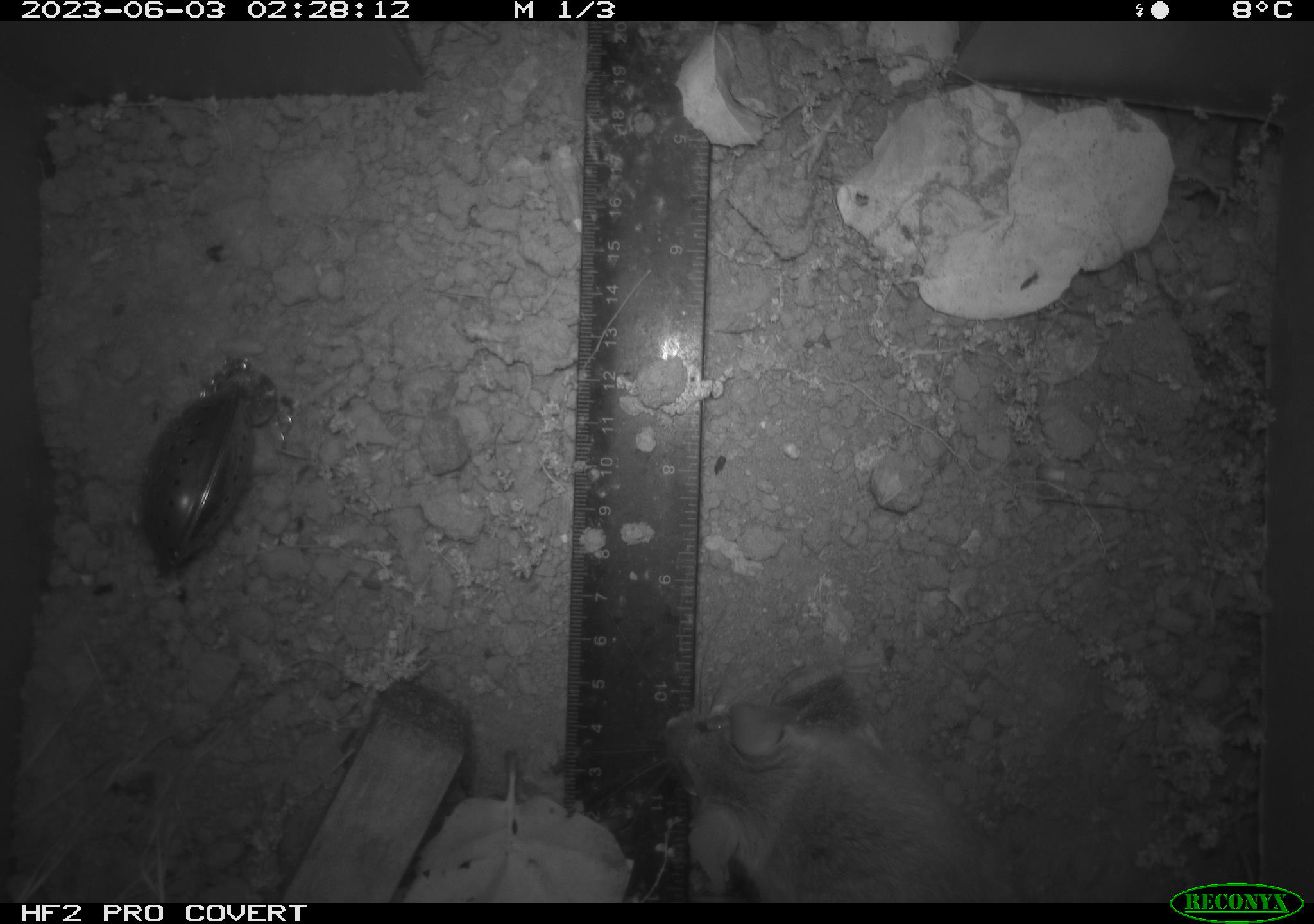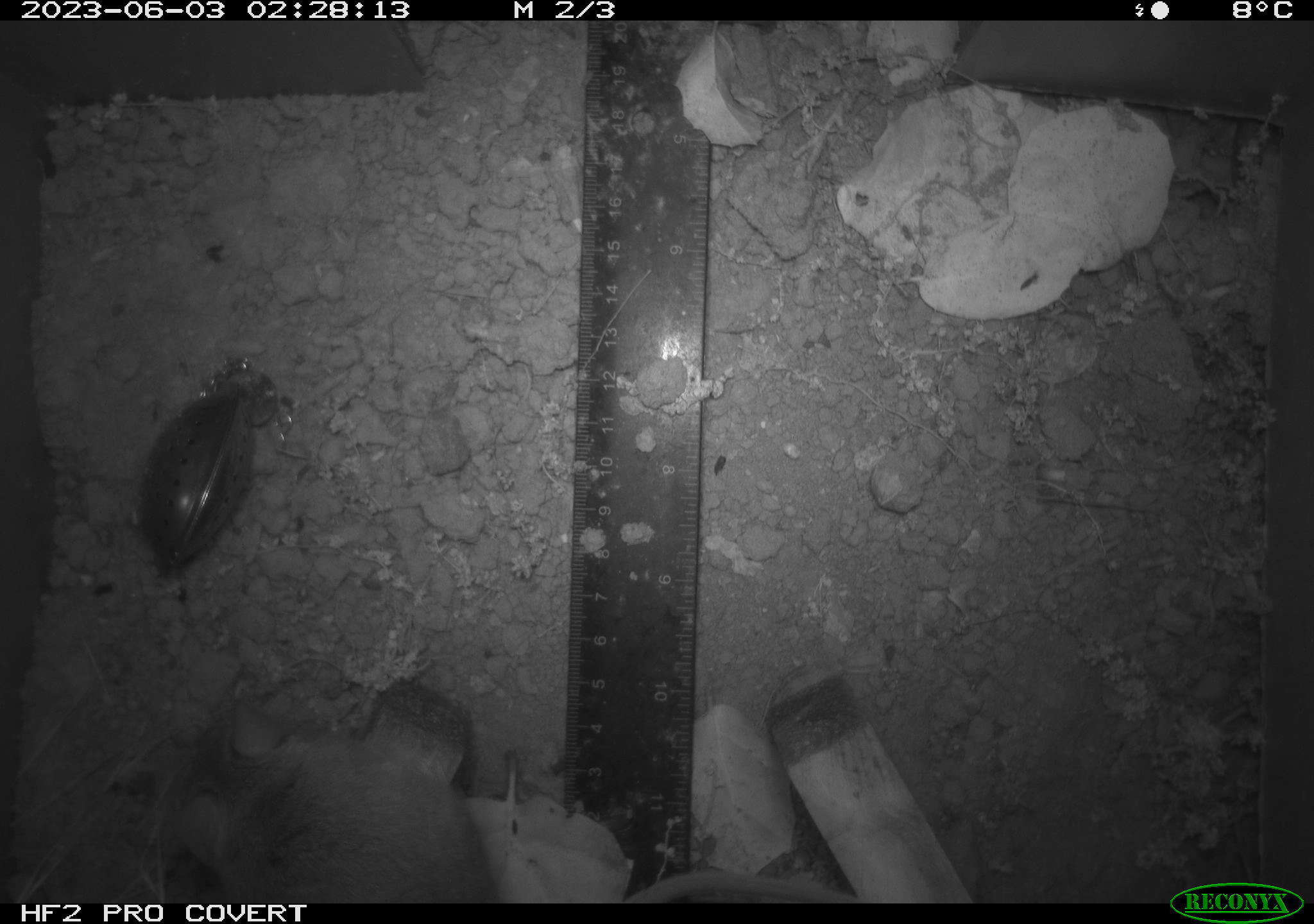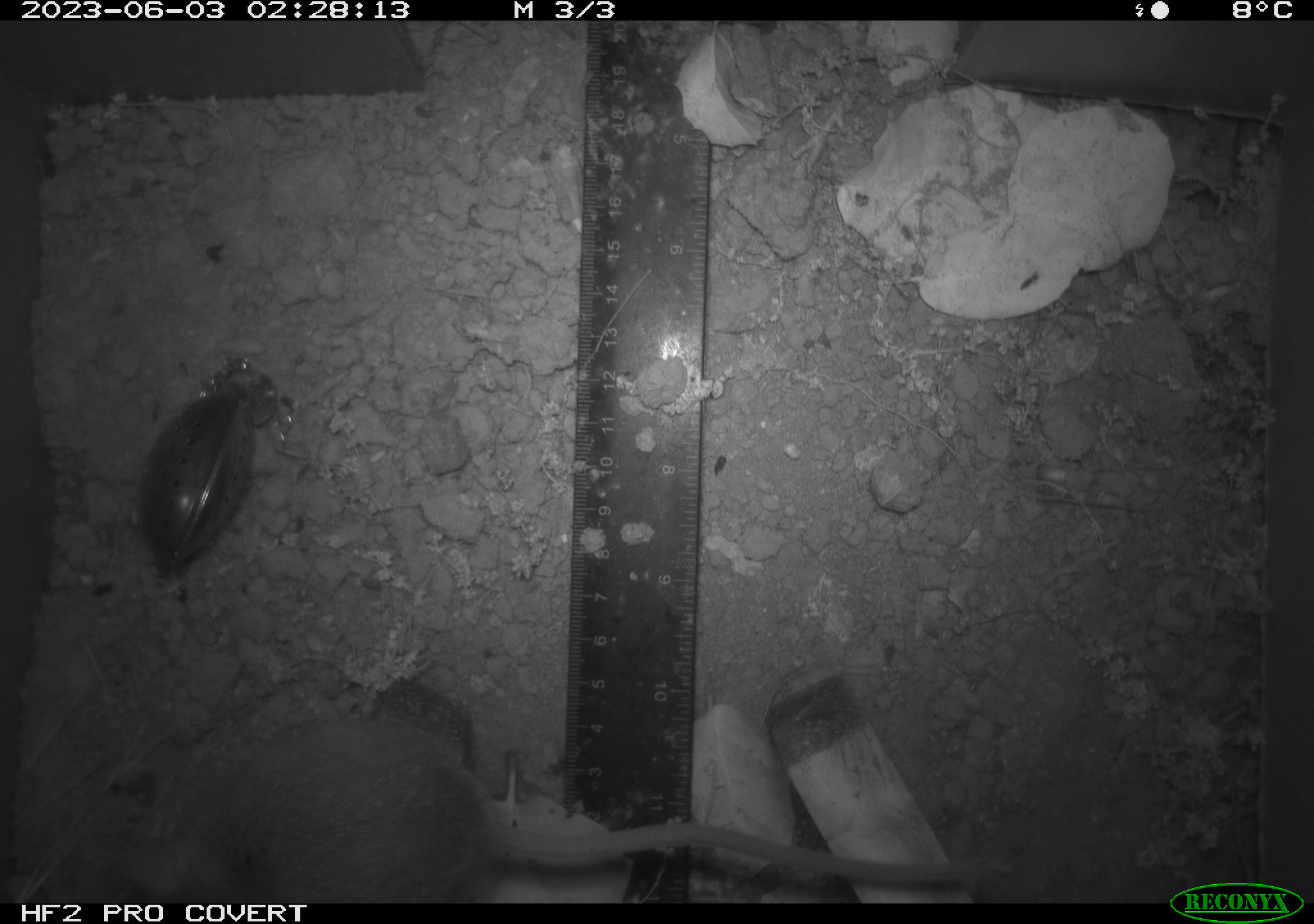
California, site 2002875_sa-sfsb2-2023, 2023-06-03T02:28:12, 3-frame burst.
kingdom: Animalia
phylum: Chordata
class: Mammalia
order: Rodentia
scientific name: Rodentia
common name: mouse species